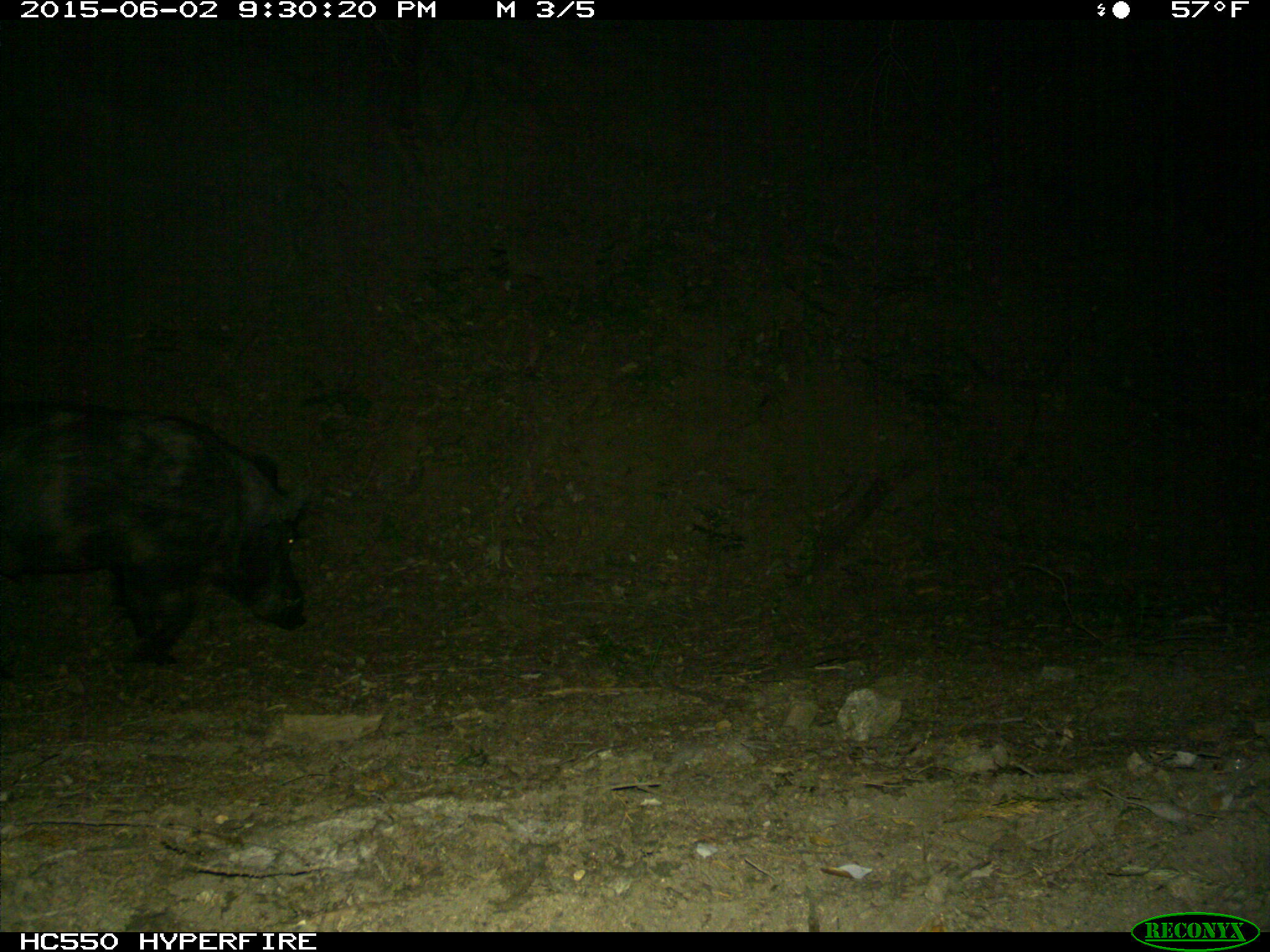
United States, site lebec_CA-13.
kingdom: Animalia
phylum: Chordata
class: Mammalia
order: Artiodactyla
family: Suidae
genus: Sus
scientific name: Sus scrofa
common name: wild boar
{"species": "Sus scrofa (wild boar)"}